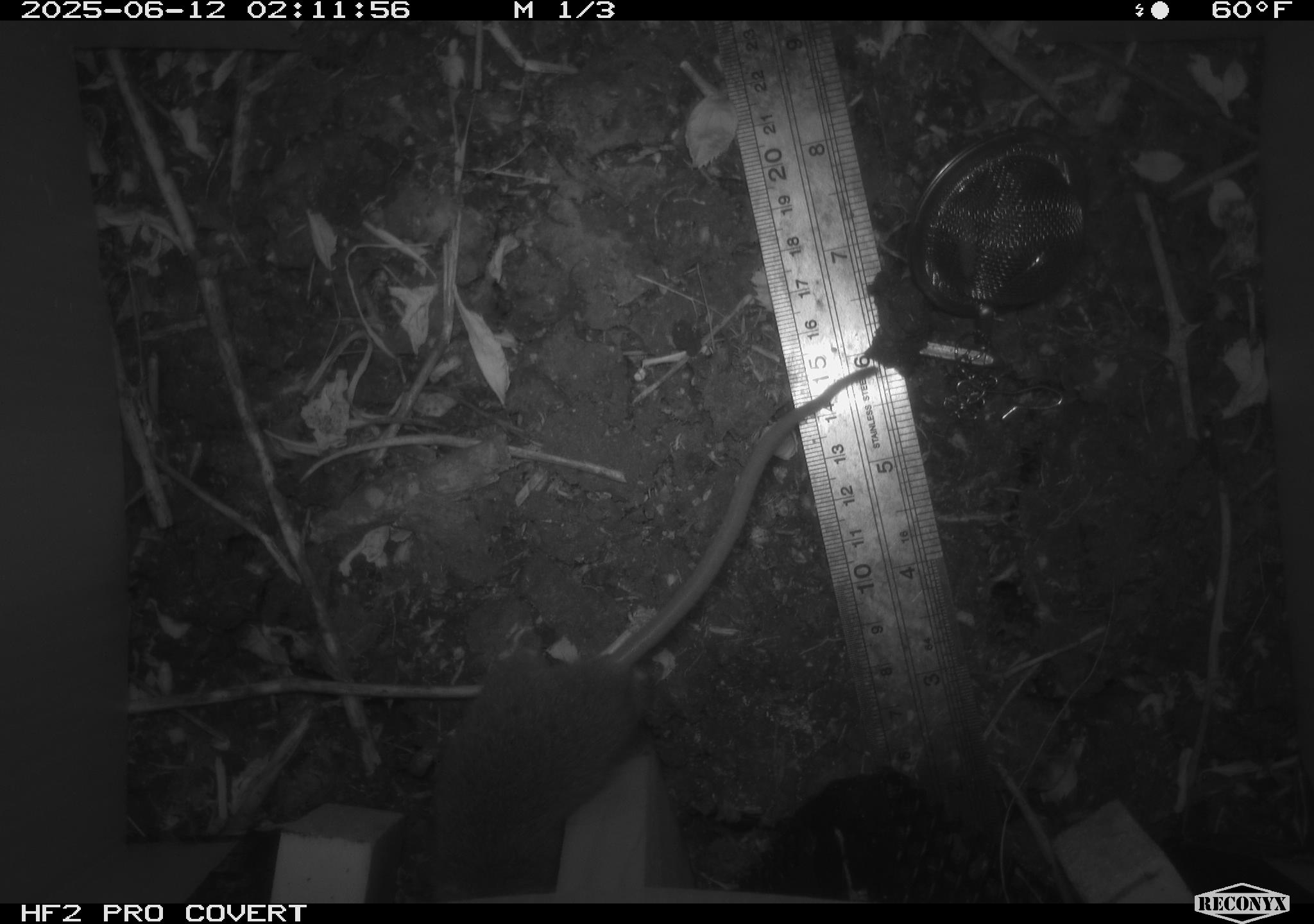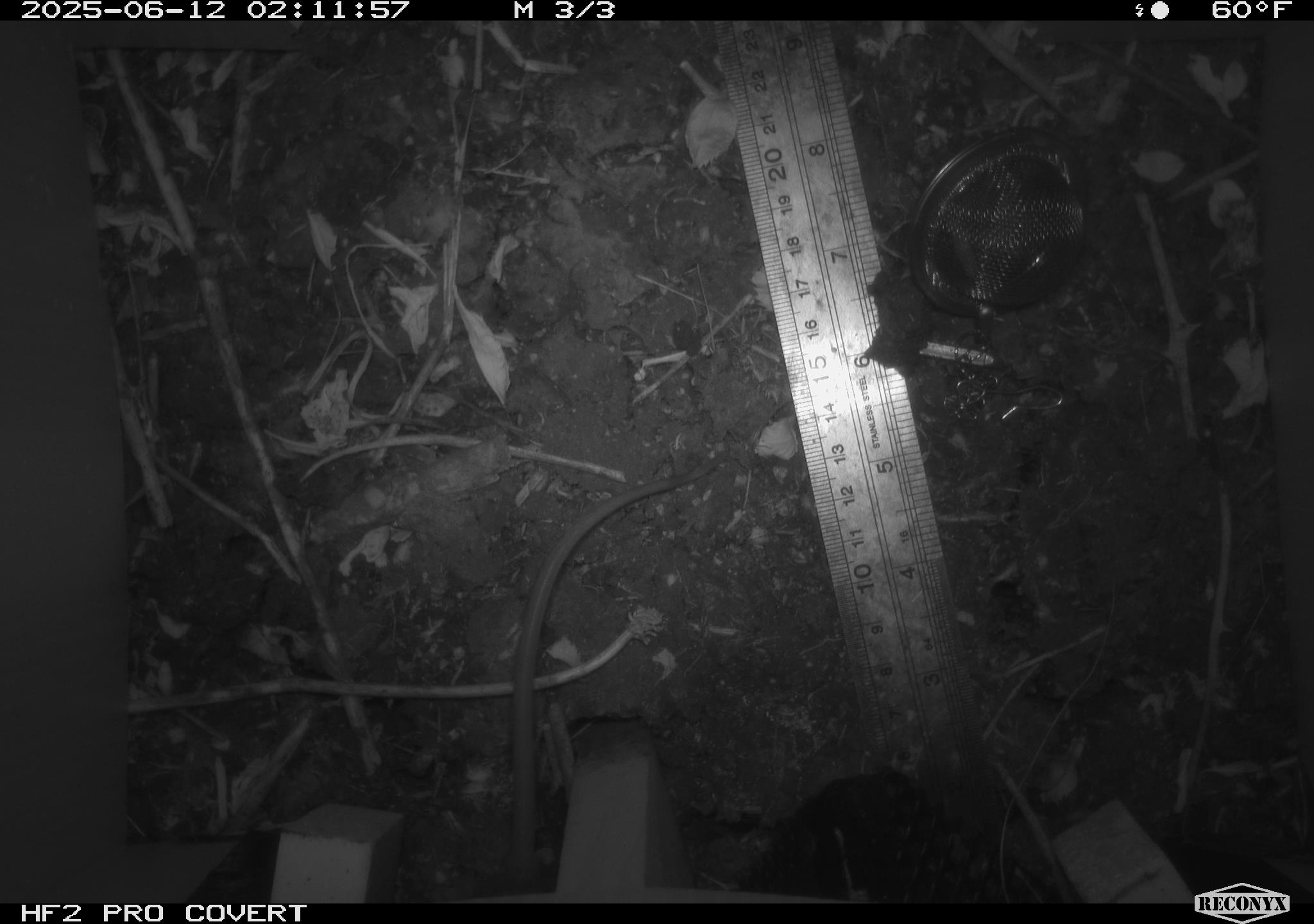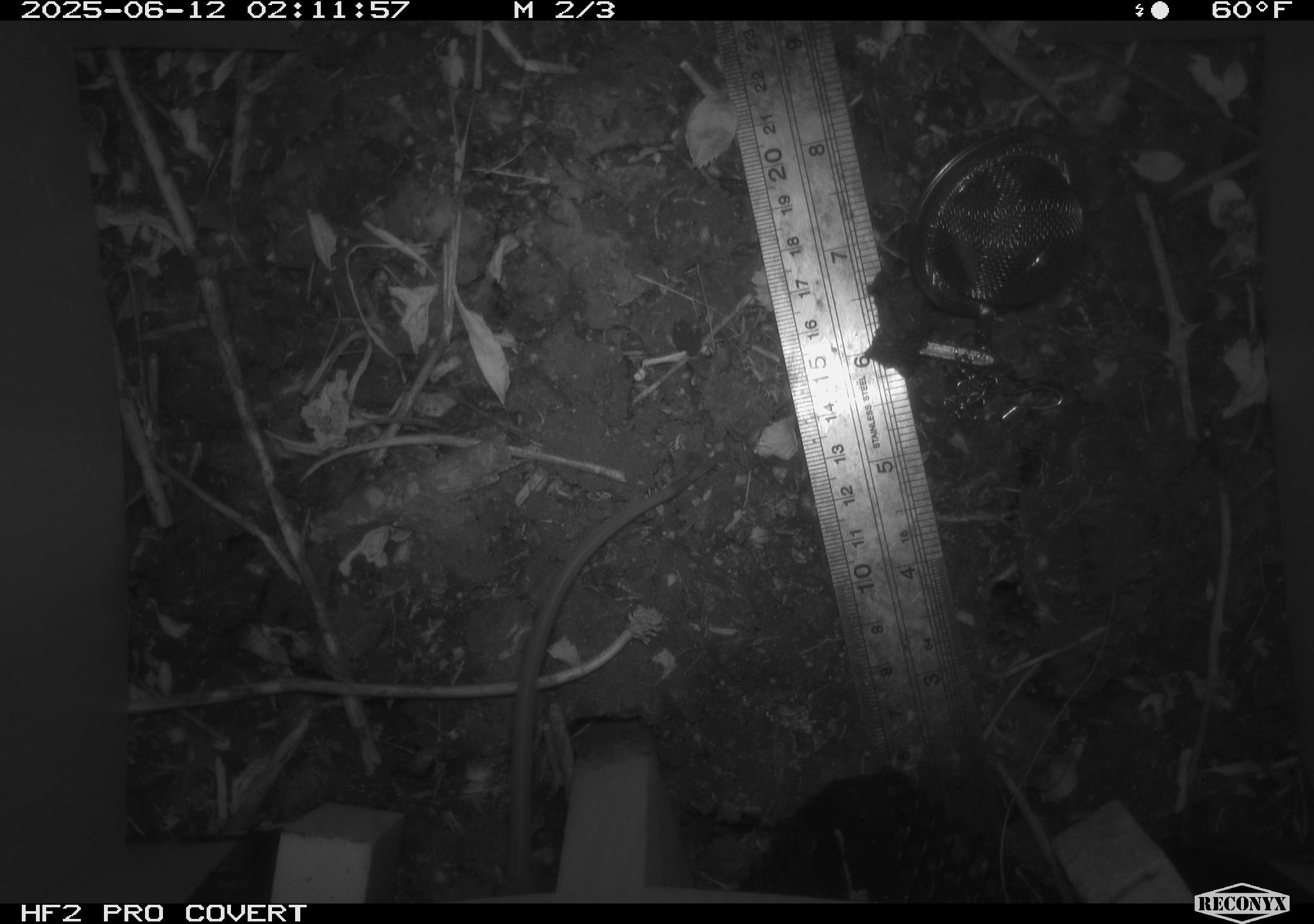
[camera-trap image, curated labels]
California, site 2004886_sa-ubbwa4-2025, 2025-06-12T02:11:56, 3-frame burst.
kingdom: Animalia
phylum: Chordata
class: Mammalia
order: Rodentia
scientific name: Rodentia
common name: rodent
Rodent (Rodentia).